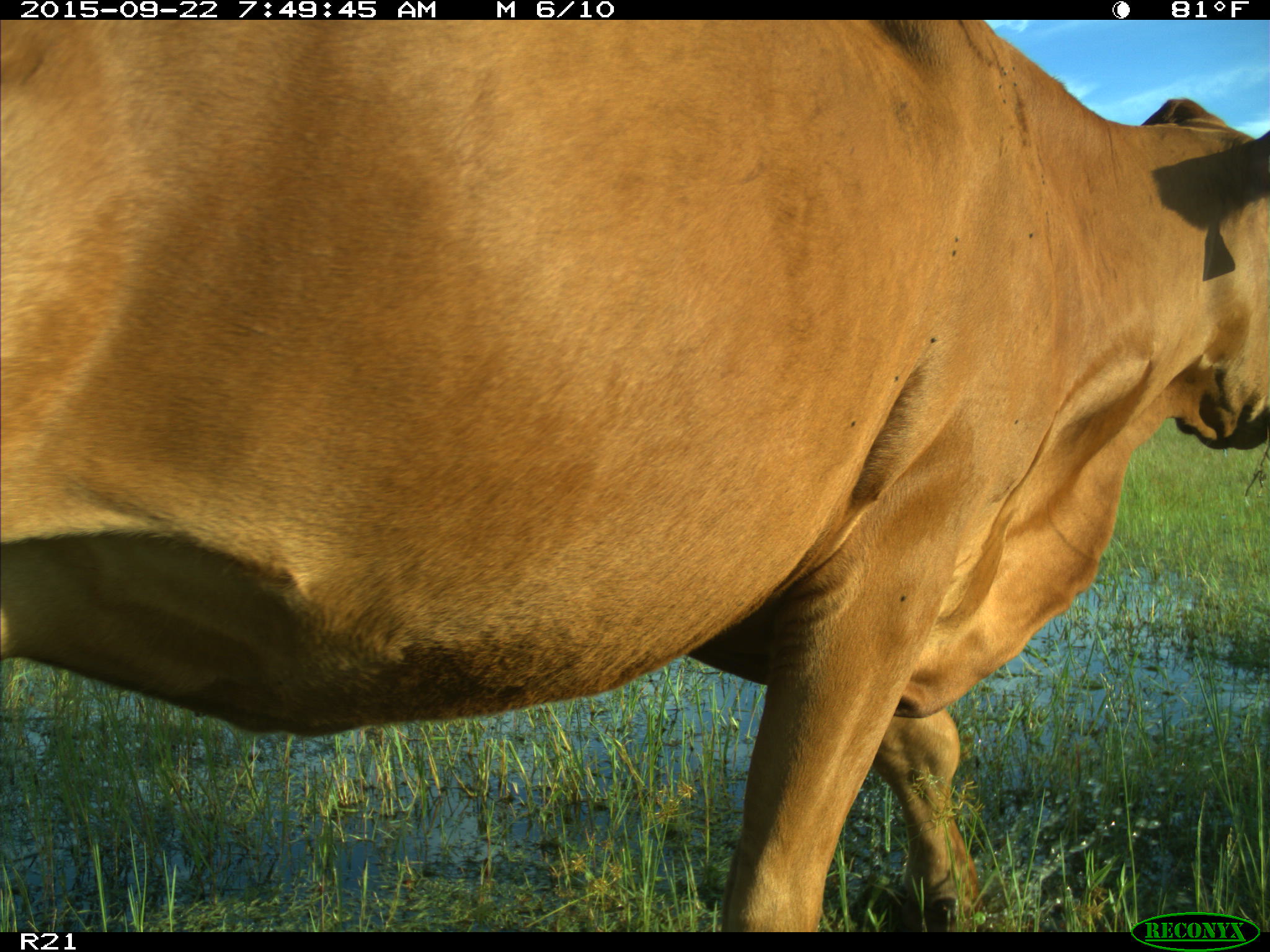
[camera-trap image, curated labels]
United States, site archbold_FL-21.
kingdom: Animalia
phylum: Chordata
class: Mammalia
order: Artiodactyla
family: Bovidae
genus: Bos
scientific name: Bos taurus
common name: domestic cow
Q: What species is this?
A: Bos taurus (domestic cow).